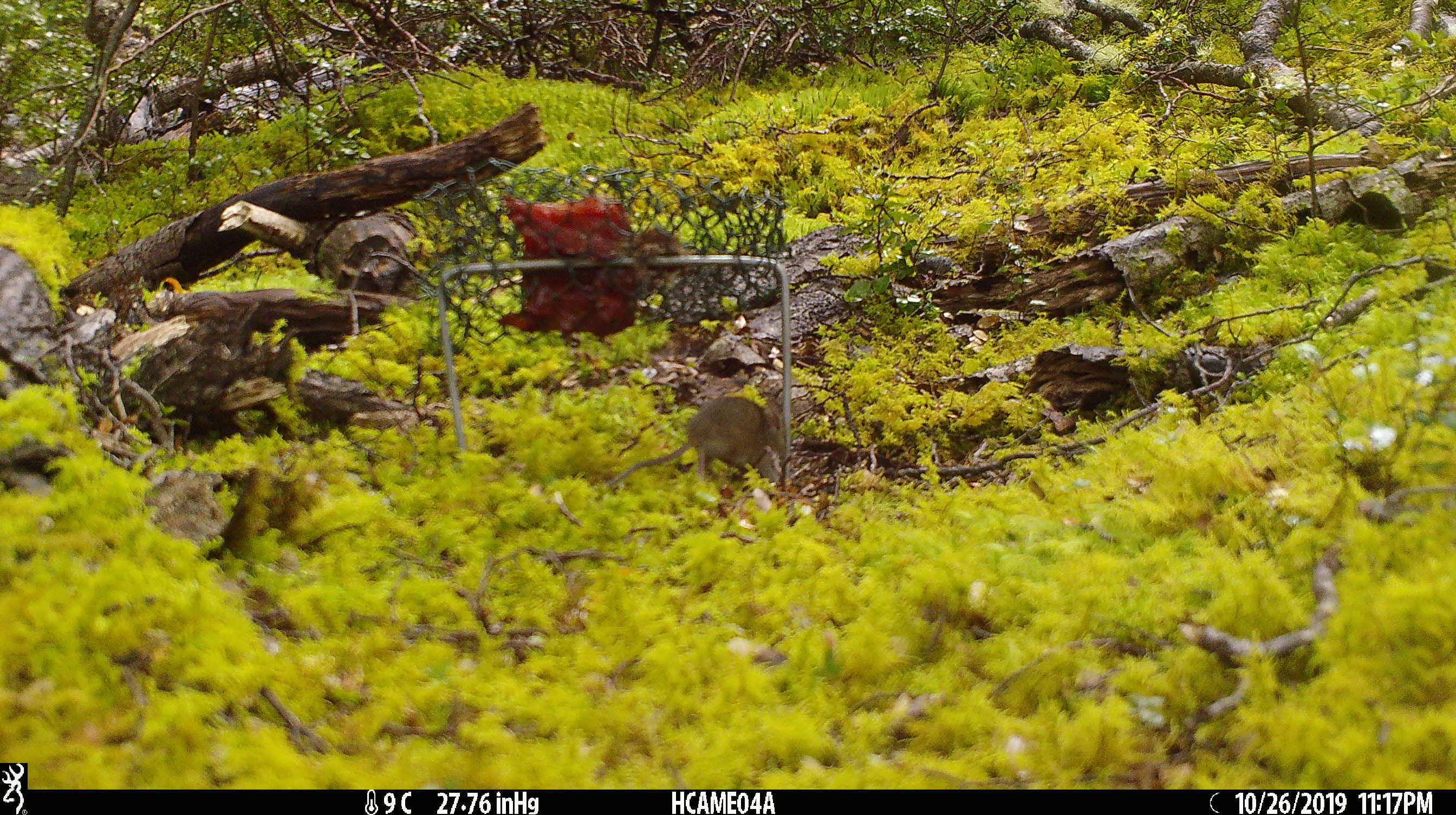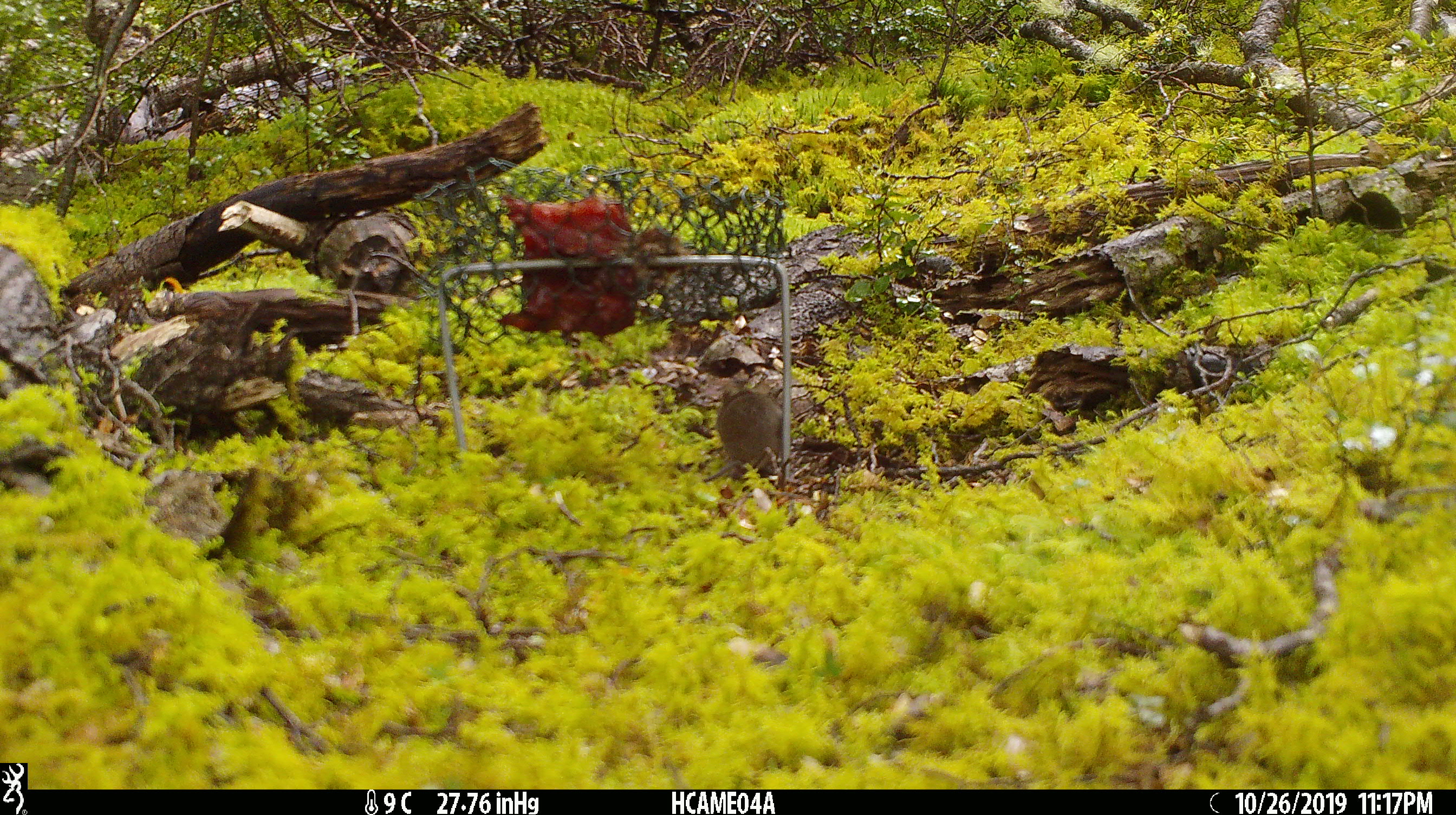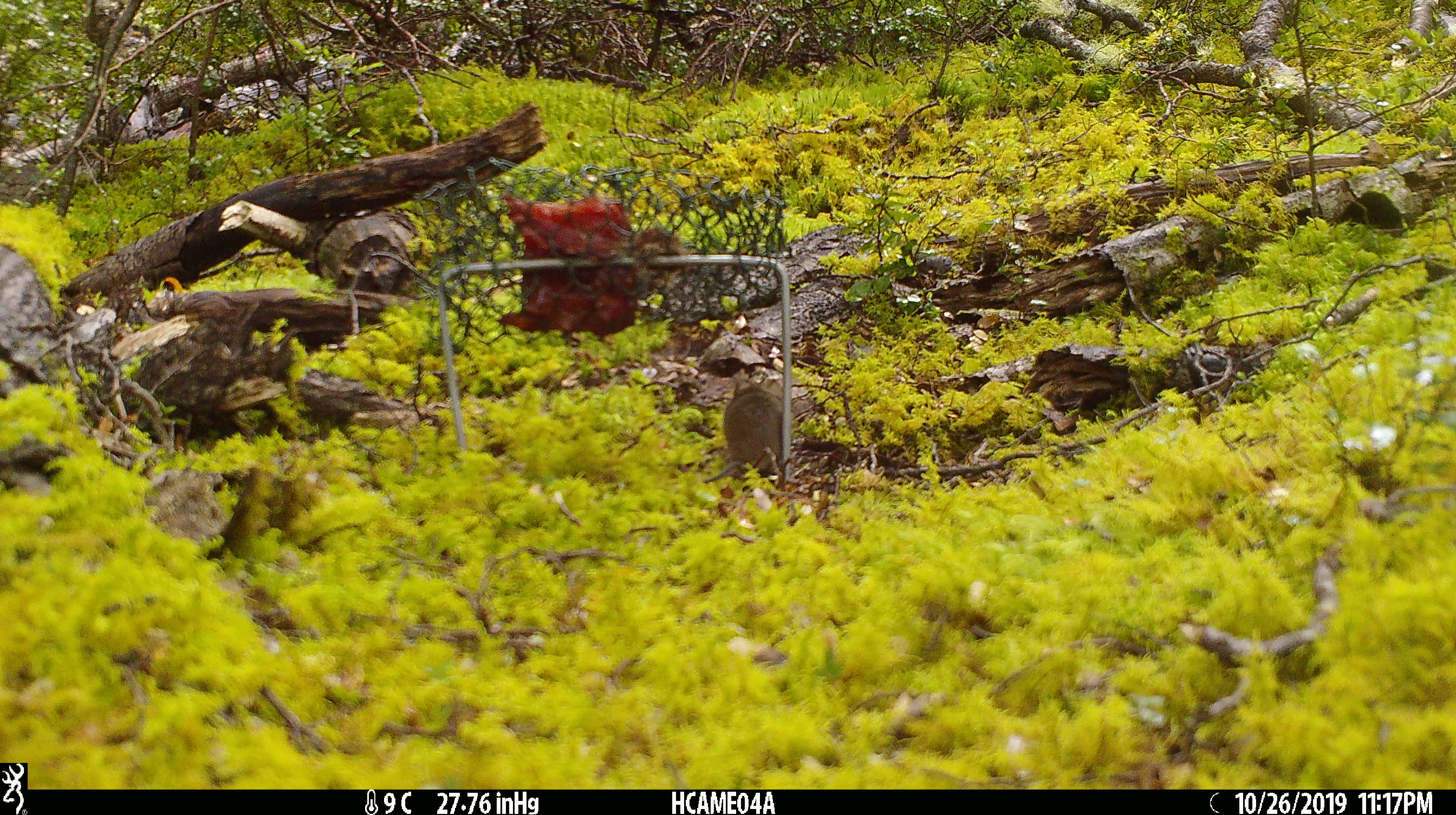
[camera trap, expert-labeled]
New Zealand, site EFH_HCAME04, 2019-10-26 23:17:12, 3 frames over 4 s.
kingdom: Animalia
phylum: Chordata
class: Mammalia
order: Rodentia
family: Muridae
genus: Mus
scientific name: Mus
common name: mouse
Mouse (Mus).